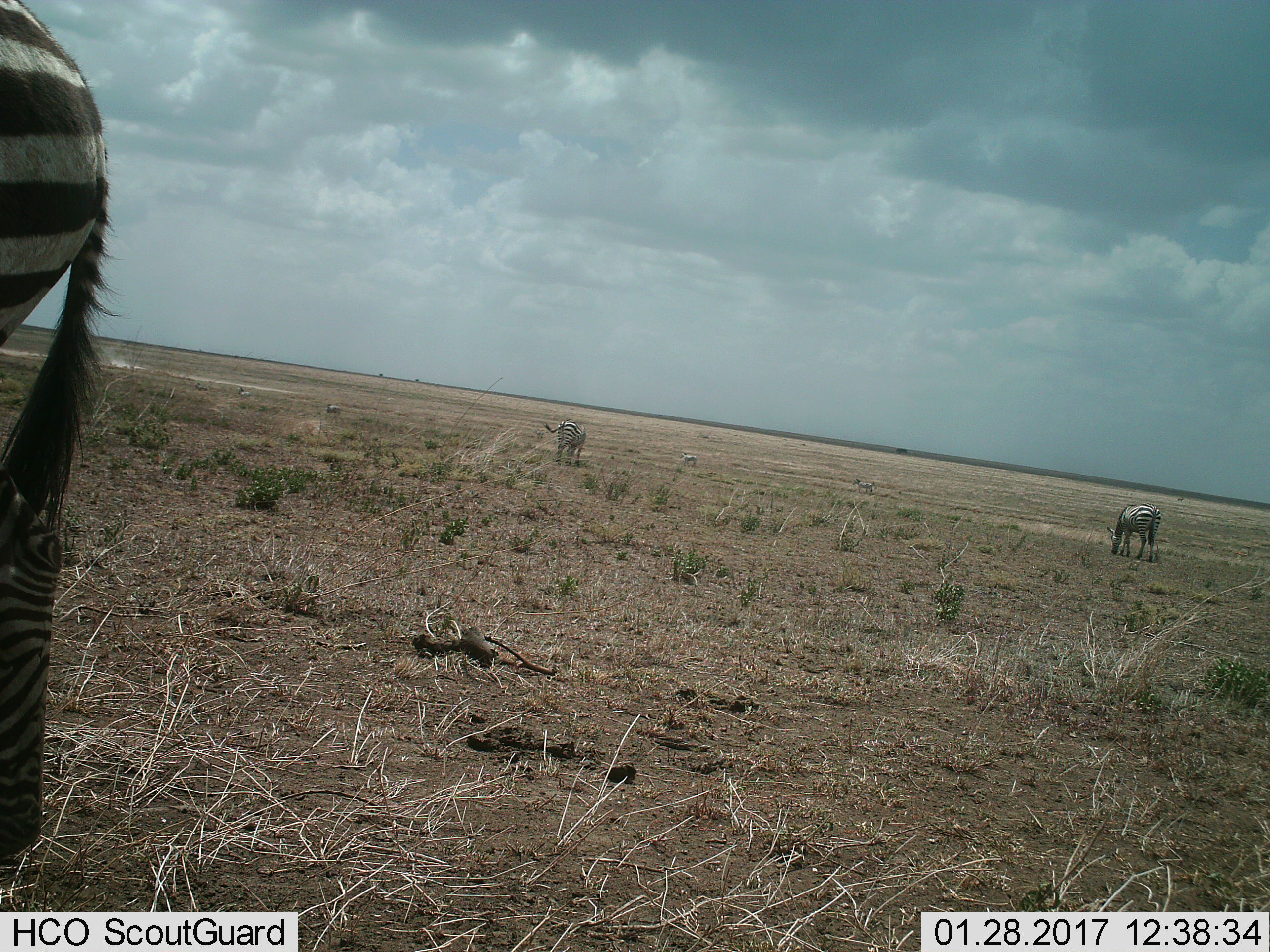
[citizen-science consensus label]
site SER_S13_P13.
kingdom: Animalia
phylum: Chordata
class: Mammalia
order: Perissodactyla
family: Equidae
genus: Equus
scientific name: Equus quagga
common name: plains zebra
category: zebraplains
Zebraplains (plains zebra) (Equus quagga), count 6. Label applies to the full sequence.